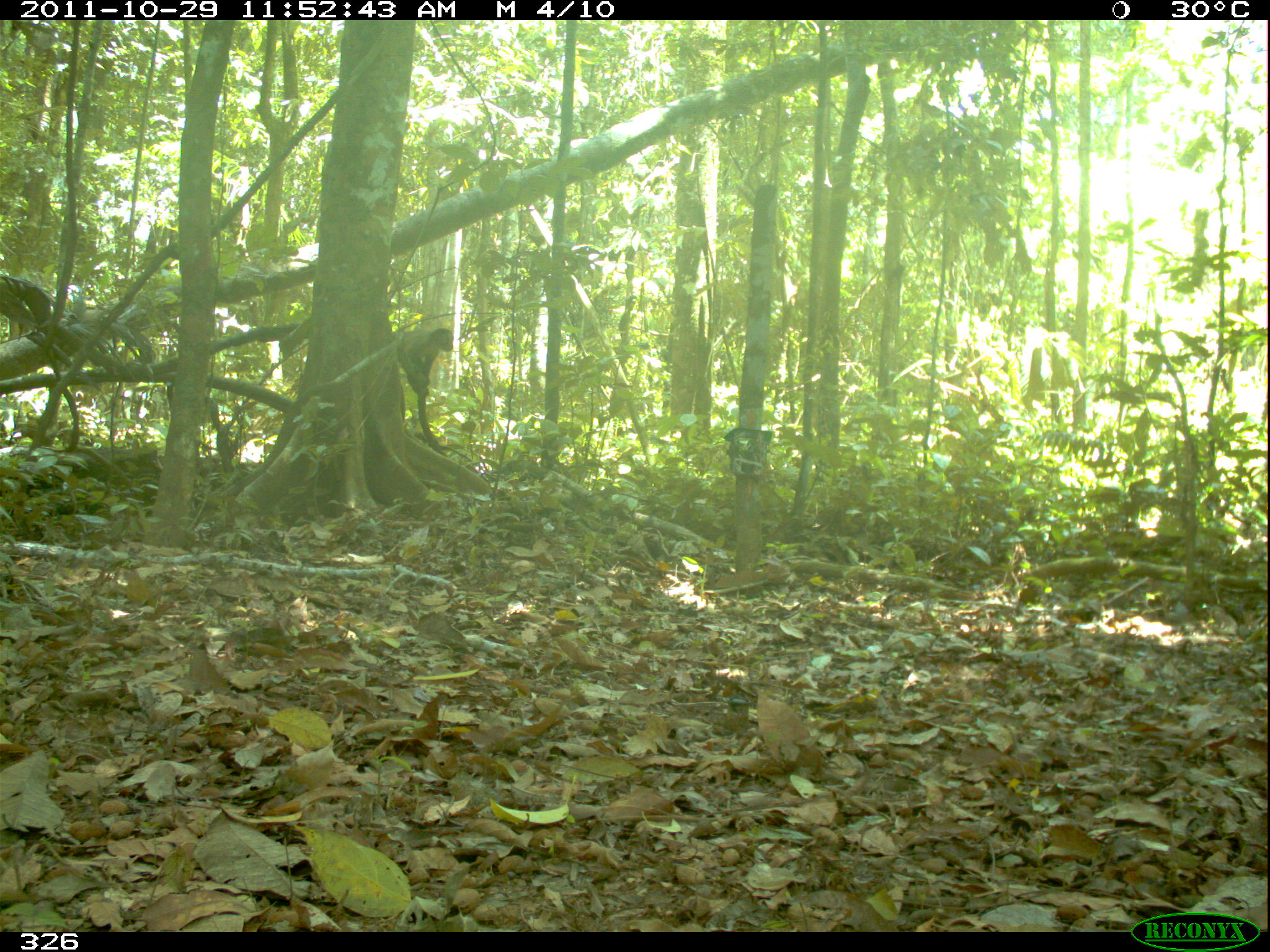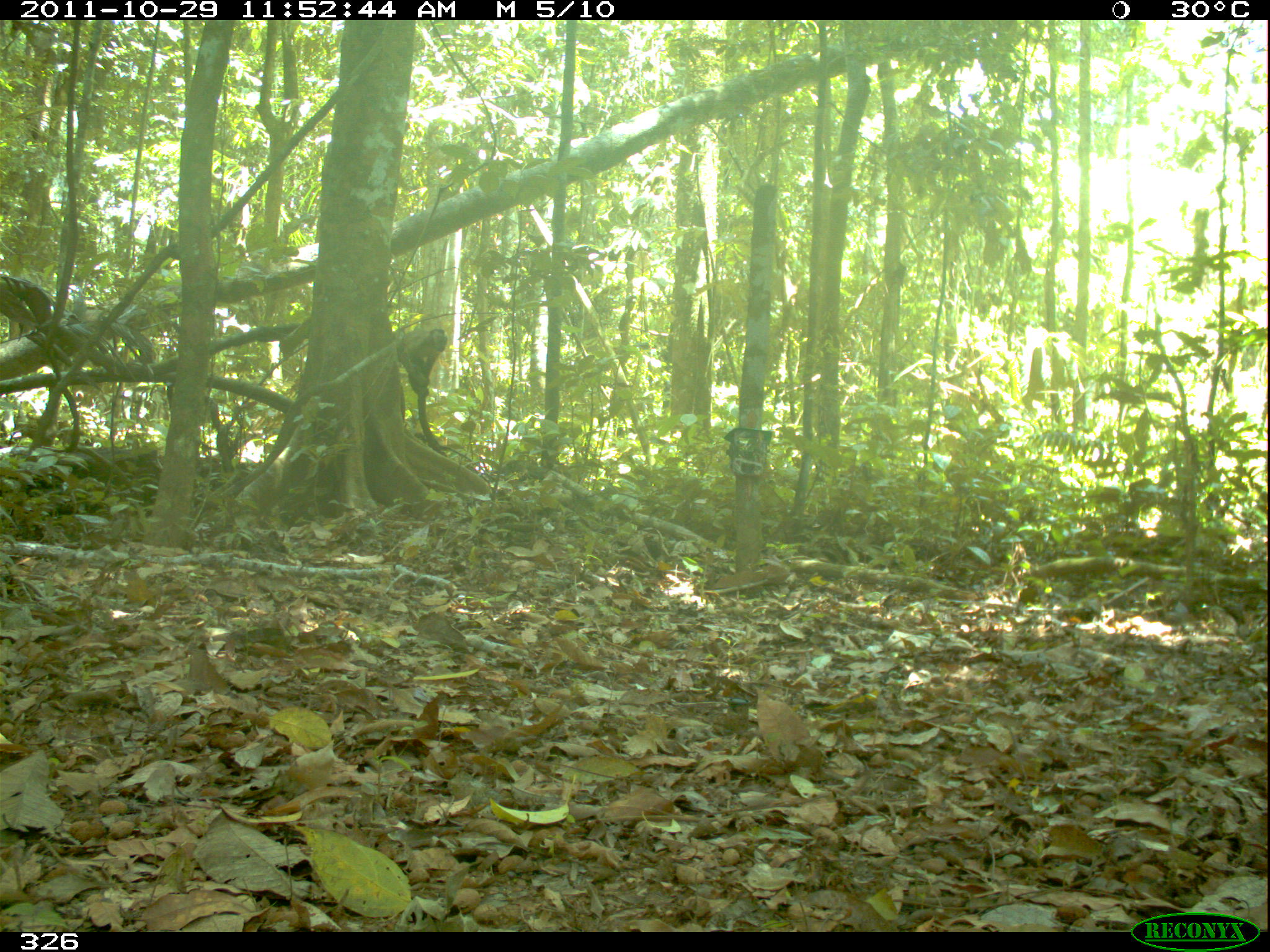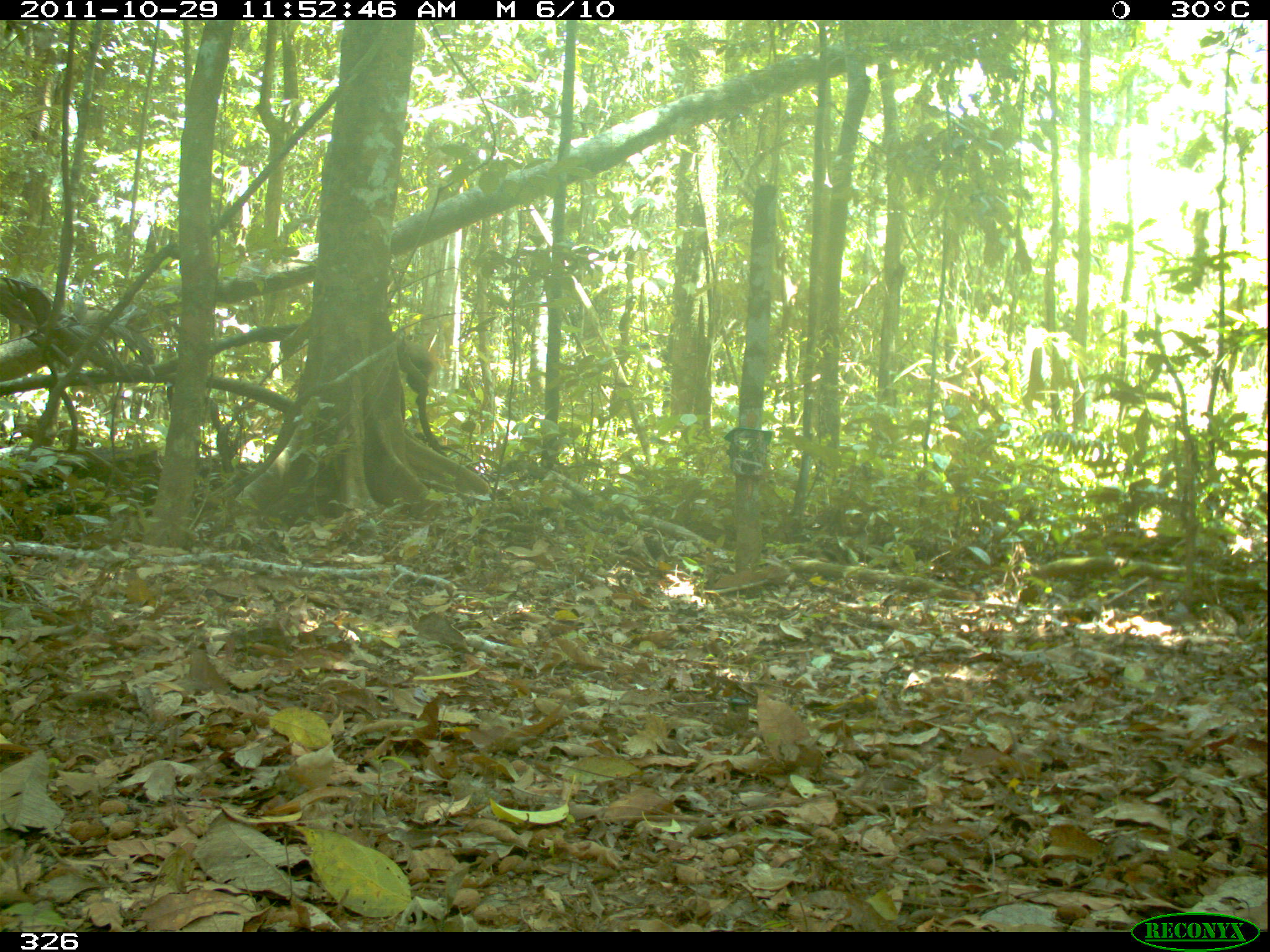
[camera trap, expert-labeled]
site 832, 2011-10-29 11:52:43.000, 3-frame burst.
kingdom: Animalia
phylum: Chordata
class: Mammalia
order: Primates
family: Cebidae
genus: Sapajus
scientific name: Sapajus apella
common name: brown capuchin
Sapajus apella (brown capuchin).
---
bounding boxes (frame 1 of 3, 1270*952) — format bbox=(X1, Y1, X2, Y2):
sapajus apella: bbox=(391, 327, 454, 397)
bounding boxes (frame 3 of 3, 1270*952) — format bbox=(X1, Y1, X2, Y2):
sapajus apella: bbox=(396, 332, 433, 406)